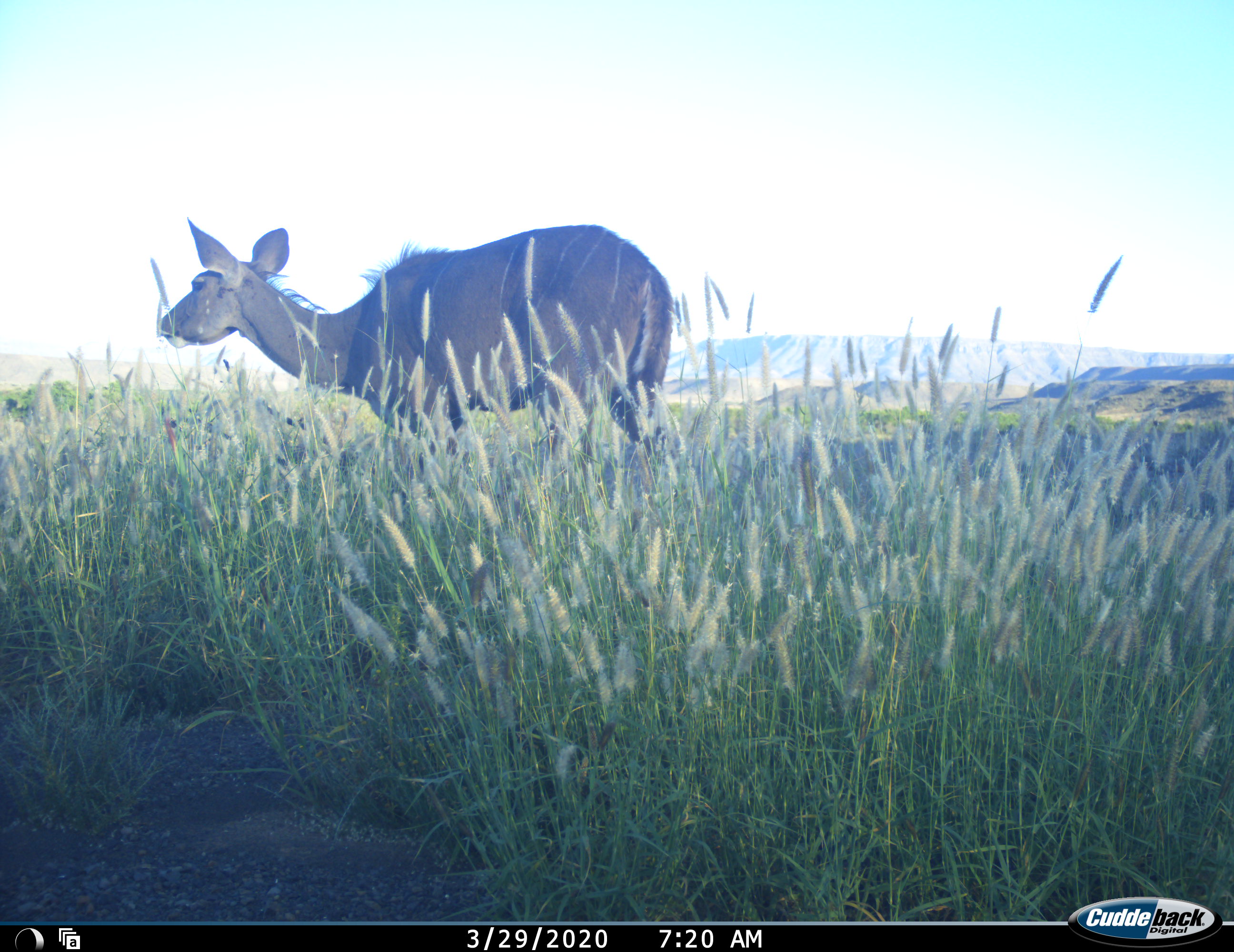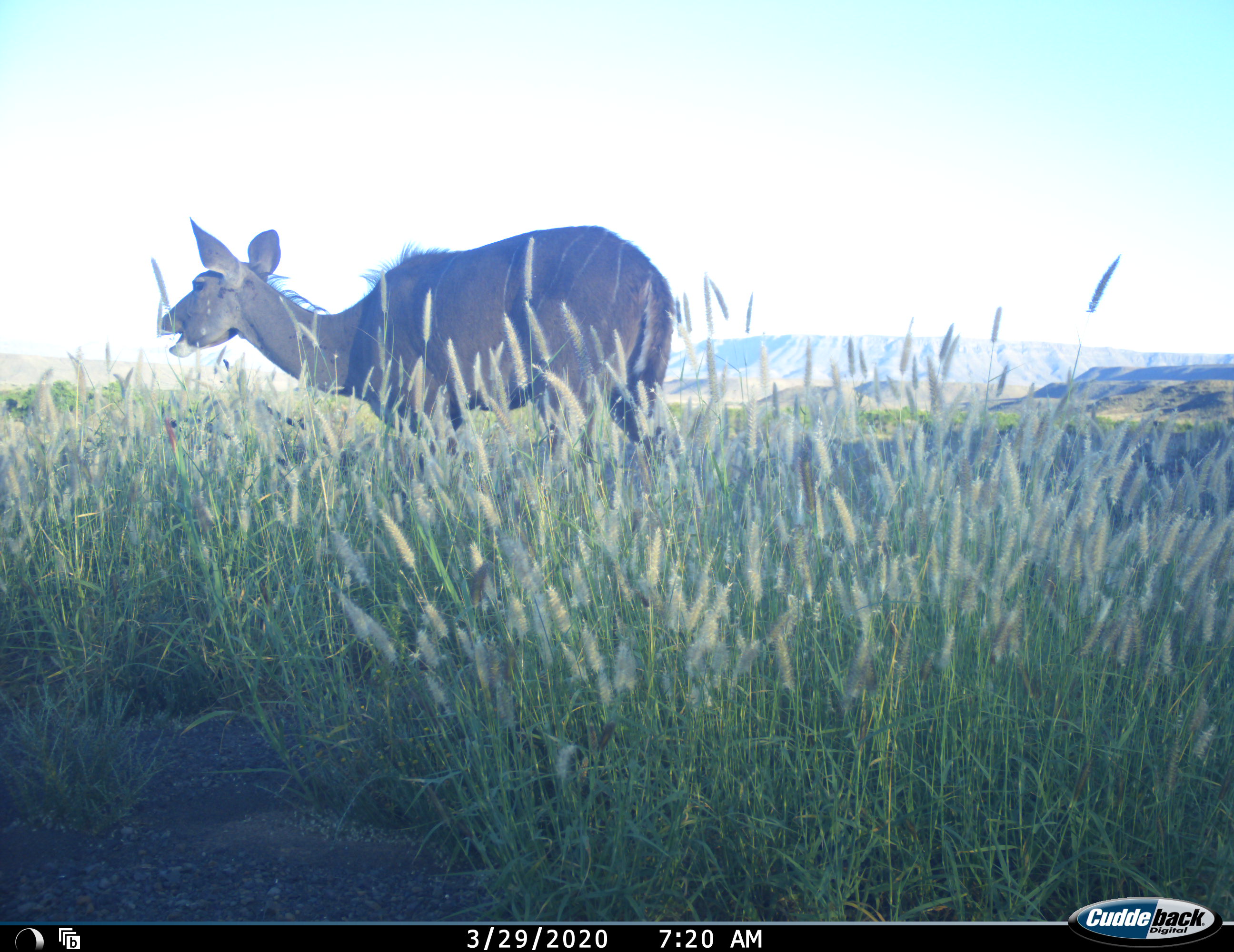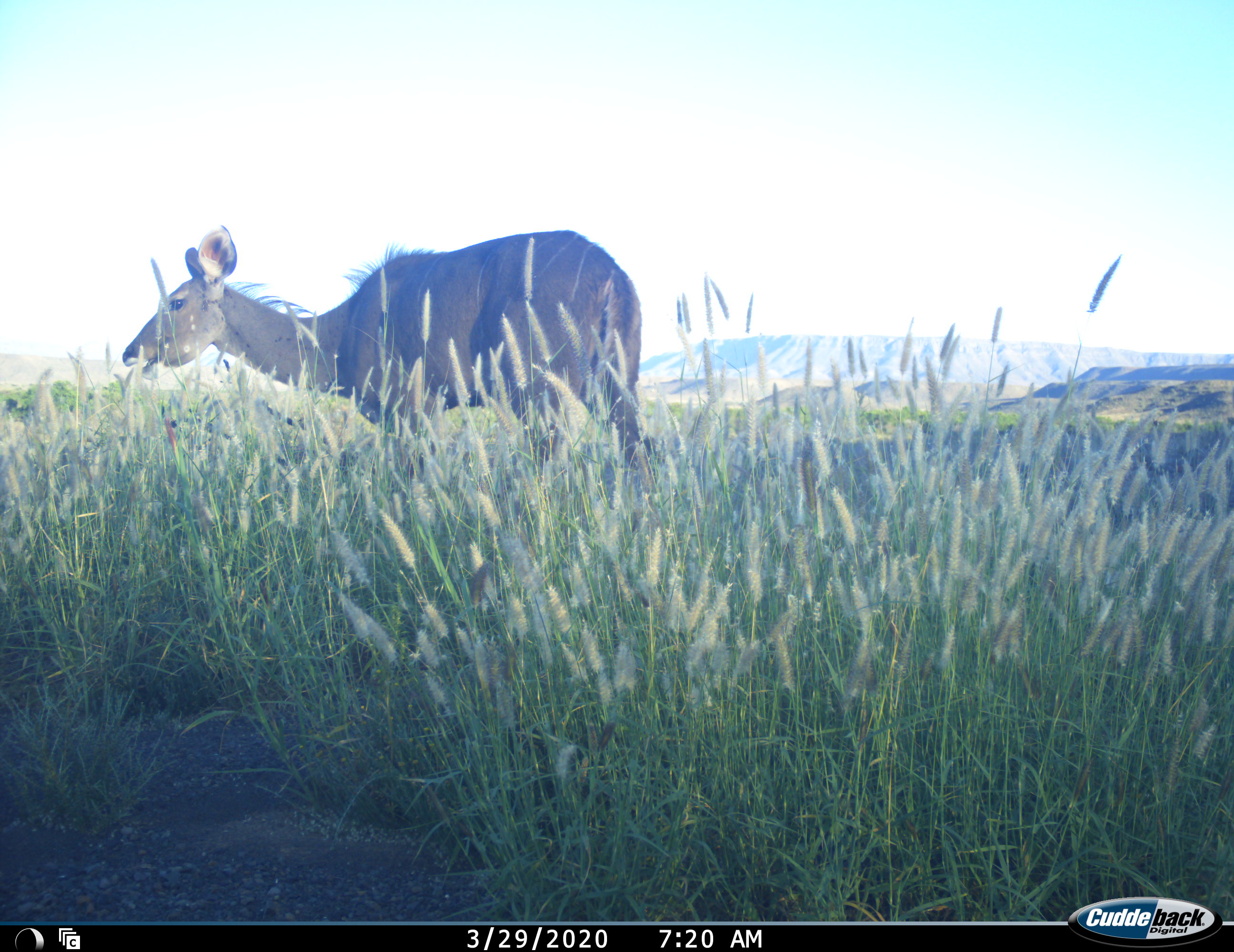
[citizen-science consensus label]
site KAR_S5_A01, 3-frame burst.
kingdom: Animalia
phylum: Chordata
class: Mammalia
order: Artiodactyla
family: Bovidae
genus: Tragelaphus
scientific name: Tragelaphus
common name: kudu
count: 1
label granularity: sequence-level